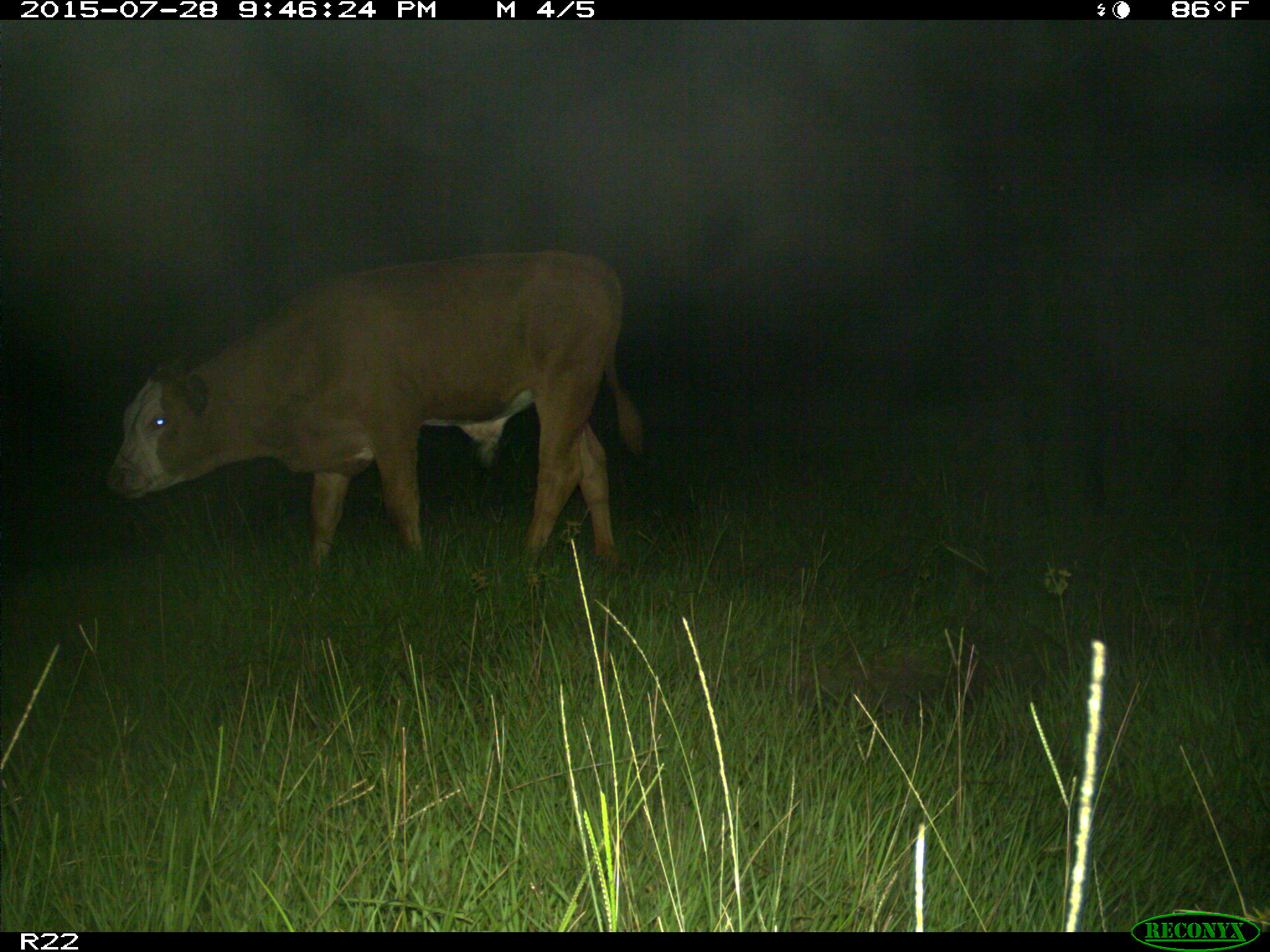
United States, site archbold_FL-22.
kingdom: Animalia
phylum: Chordata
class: Mammalia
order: Artiodactyla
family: Bovidae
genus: Bos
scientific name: Bos taurus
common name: domestic cow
Bos taurus (domestic cow).